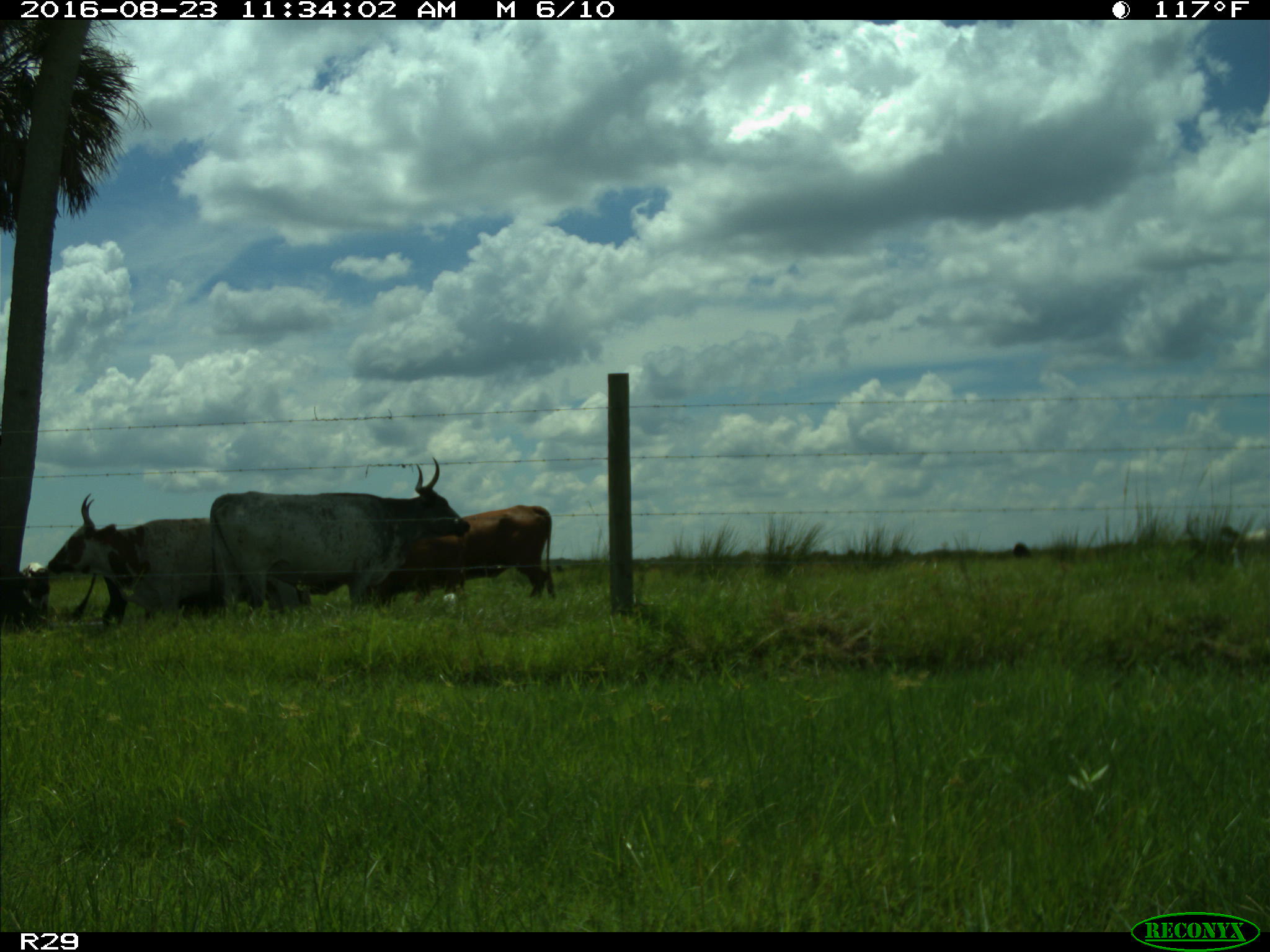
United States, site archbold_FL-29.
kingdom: Animalia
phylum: Chordata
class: Mammalia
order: Artiodactyla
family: Bovidae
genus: Bos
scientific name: Bos taurus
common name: domestic cow